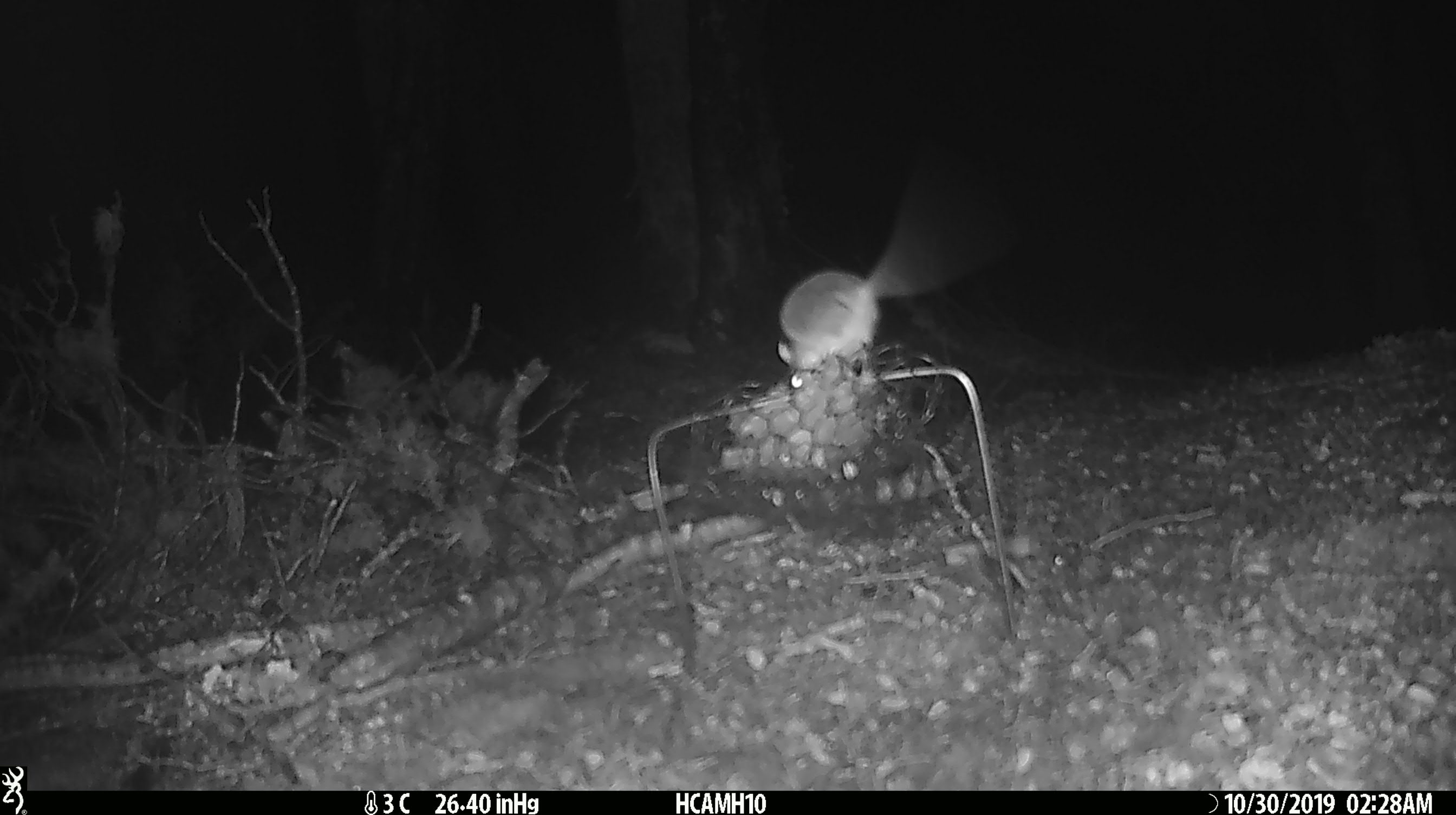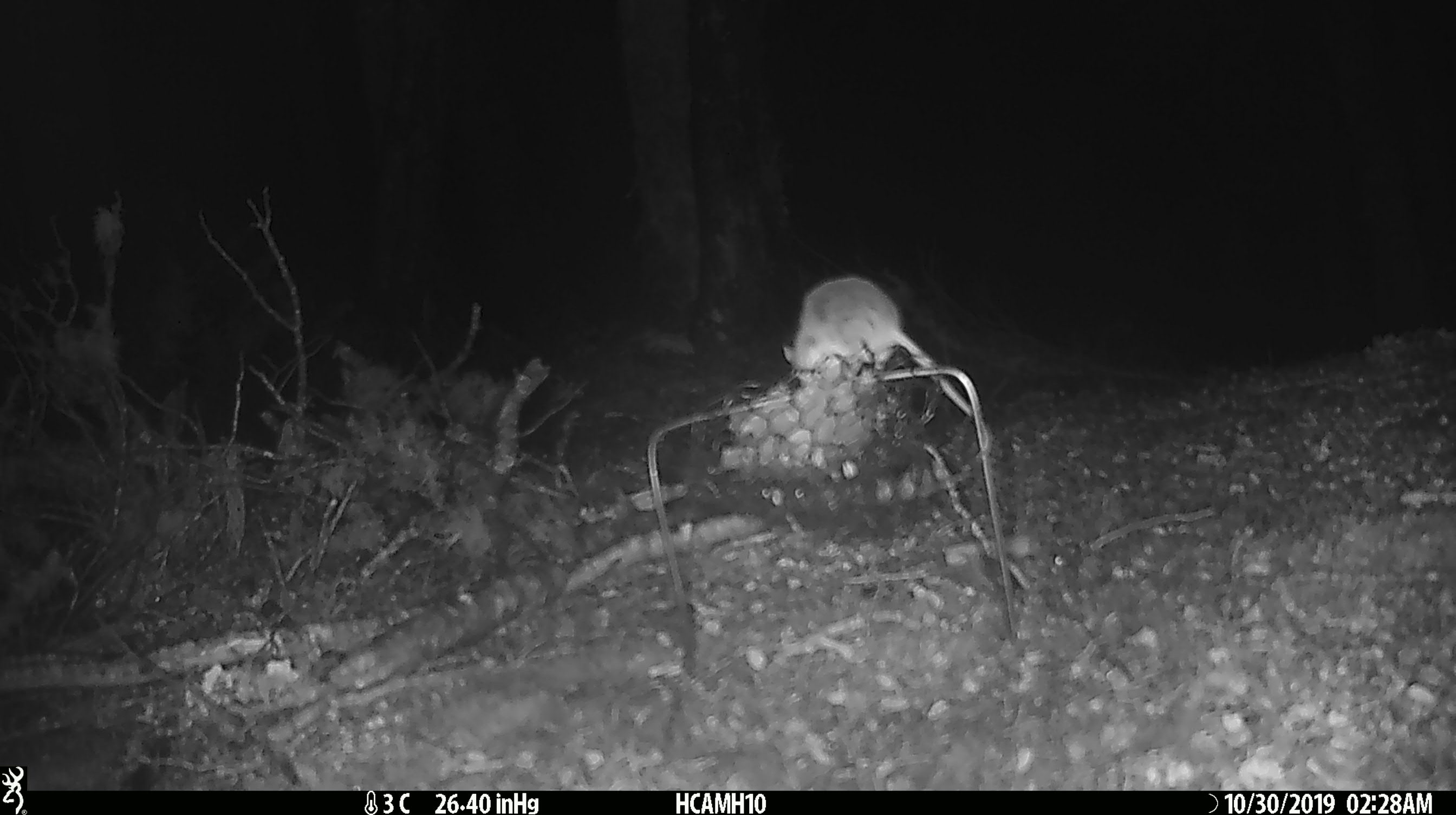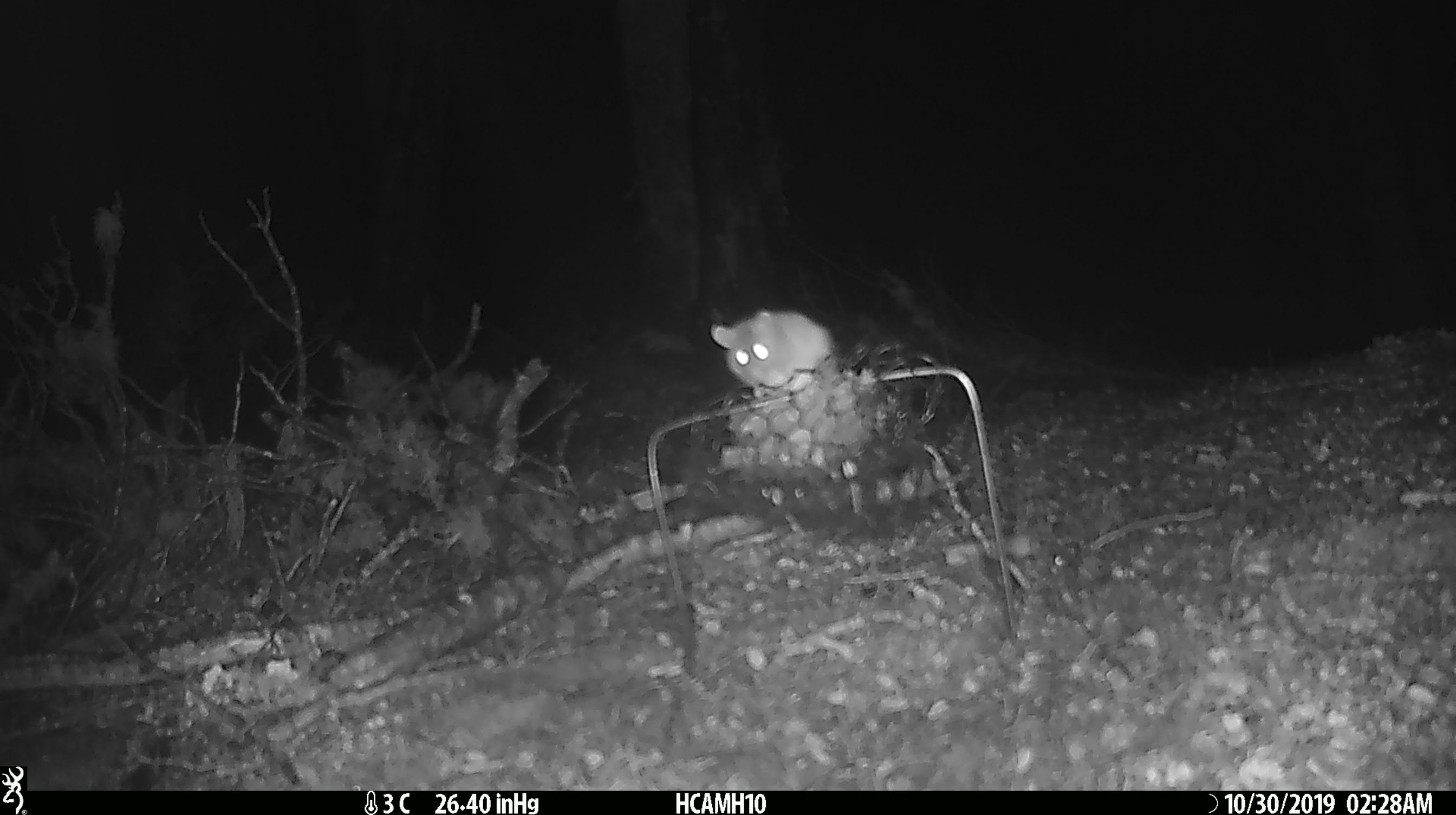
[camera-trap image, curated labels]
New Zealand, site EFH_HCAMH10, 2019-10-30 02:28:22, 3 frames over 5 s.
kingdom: Animalia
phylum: Chordata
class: Mammalia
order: Rodentia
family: Muridae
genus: Mus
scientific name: Mus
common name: mouse